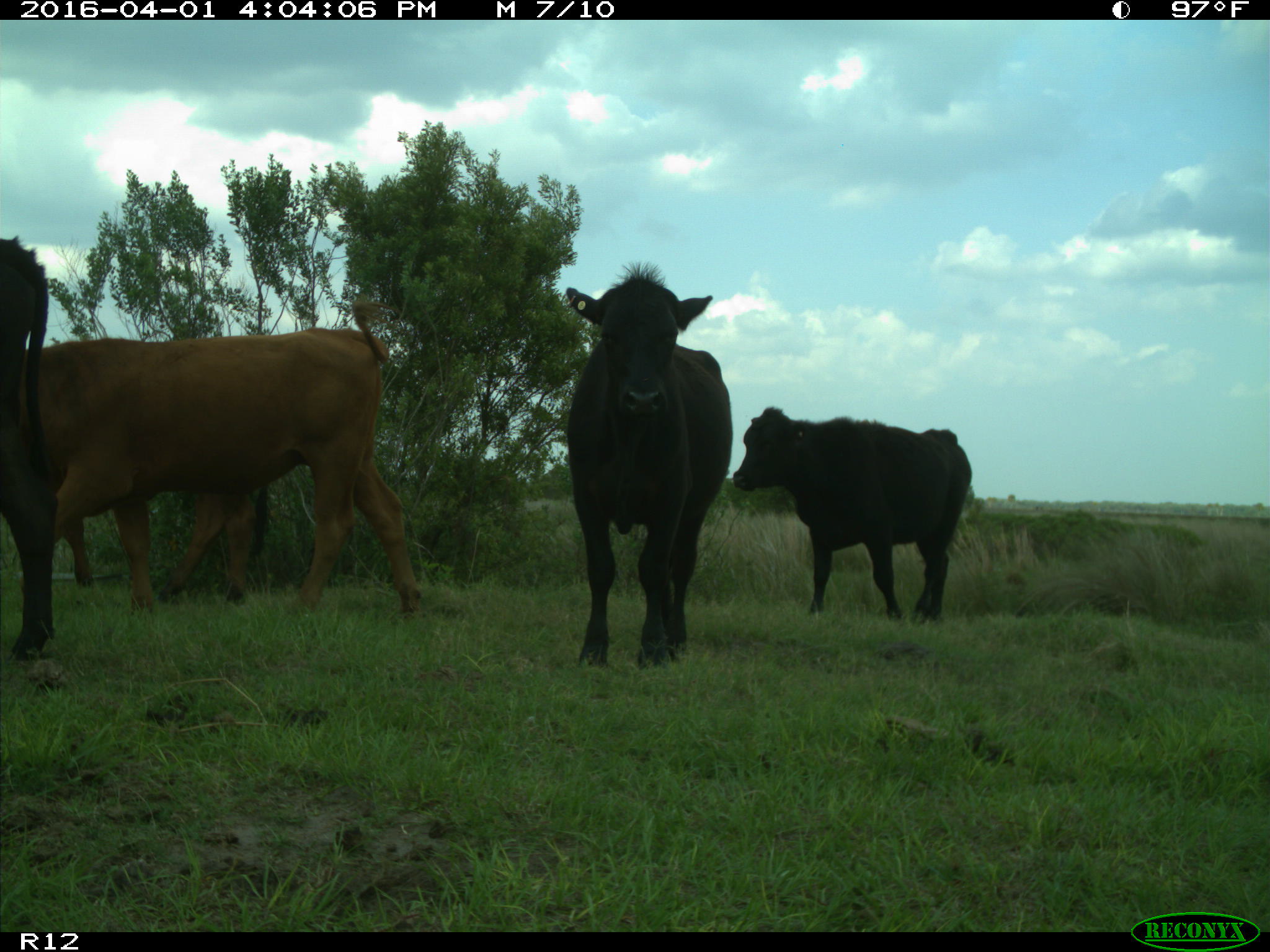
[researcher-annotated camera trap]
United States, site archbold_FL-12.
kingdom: Animalia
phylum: Chordata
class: Mammalia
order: Artiodactyla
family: Bovidae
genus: Bos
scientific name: Bos taurus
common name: domestic cow